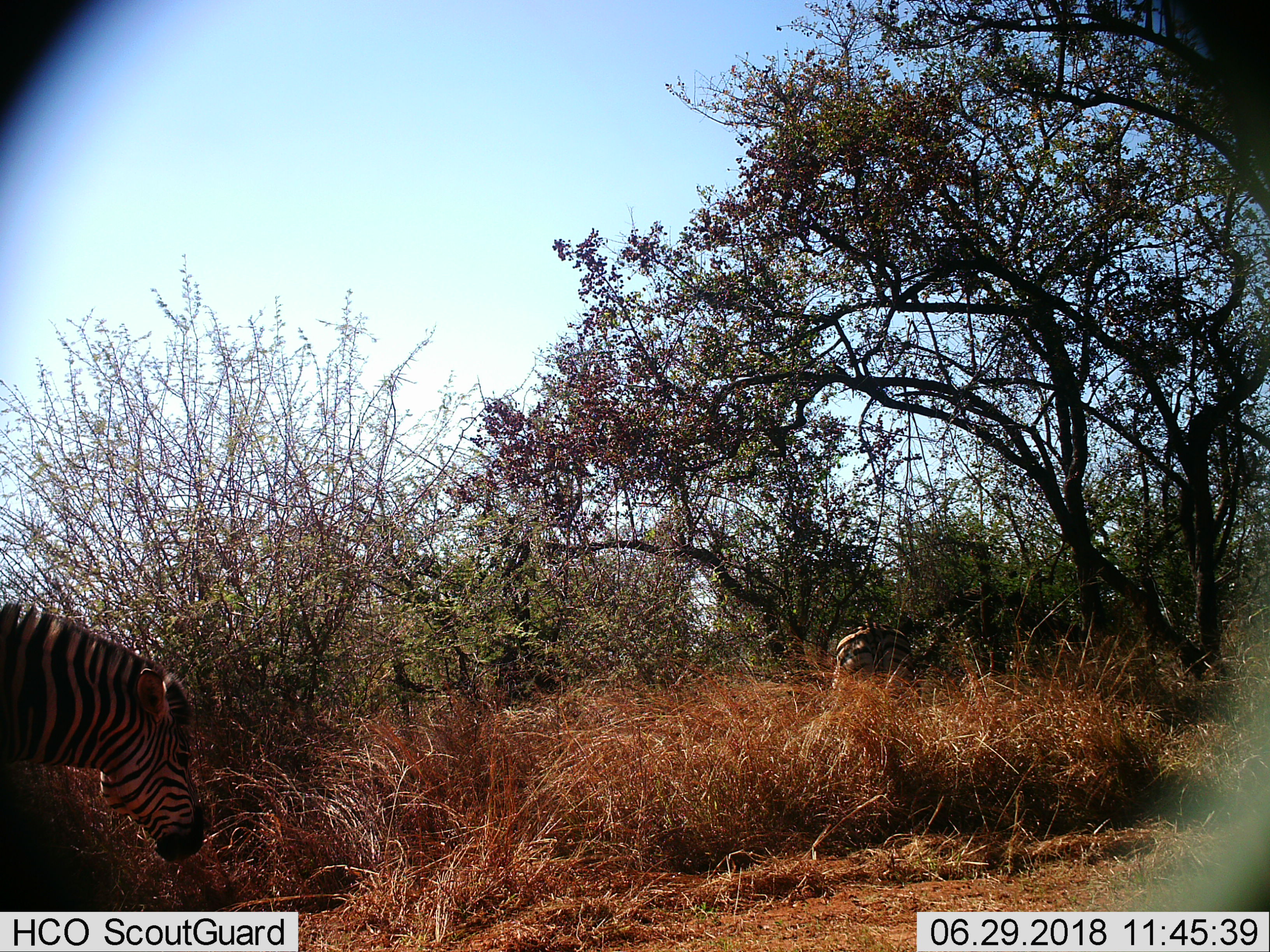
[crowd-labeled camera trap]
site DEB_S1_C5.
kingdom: Animalia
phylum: Chordata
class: Mammalia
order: Perissodactyla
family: Equidae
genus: Equus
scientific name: Equus quagga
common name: plains zebra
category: zebraplains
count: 1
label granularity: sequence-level